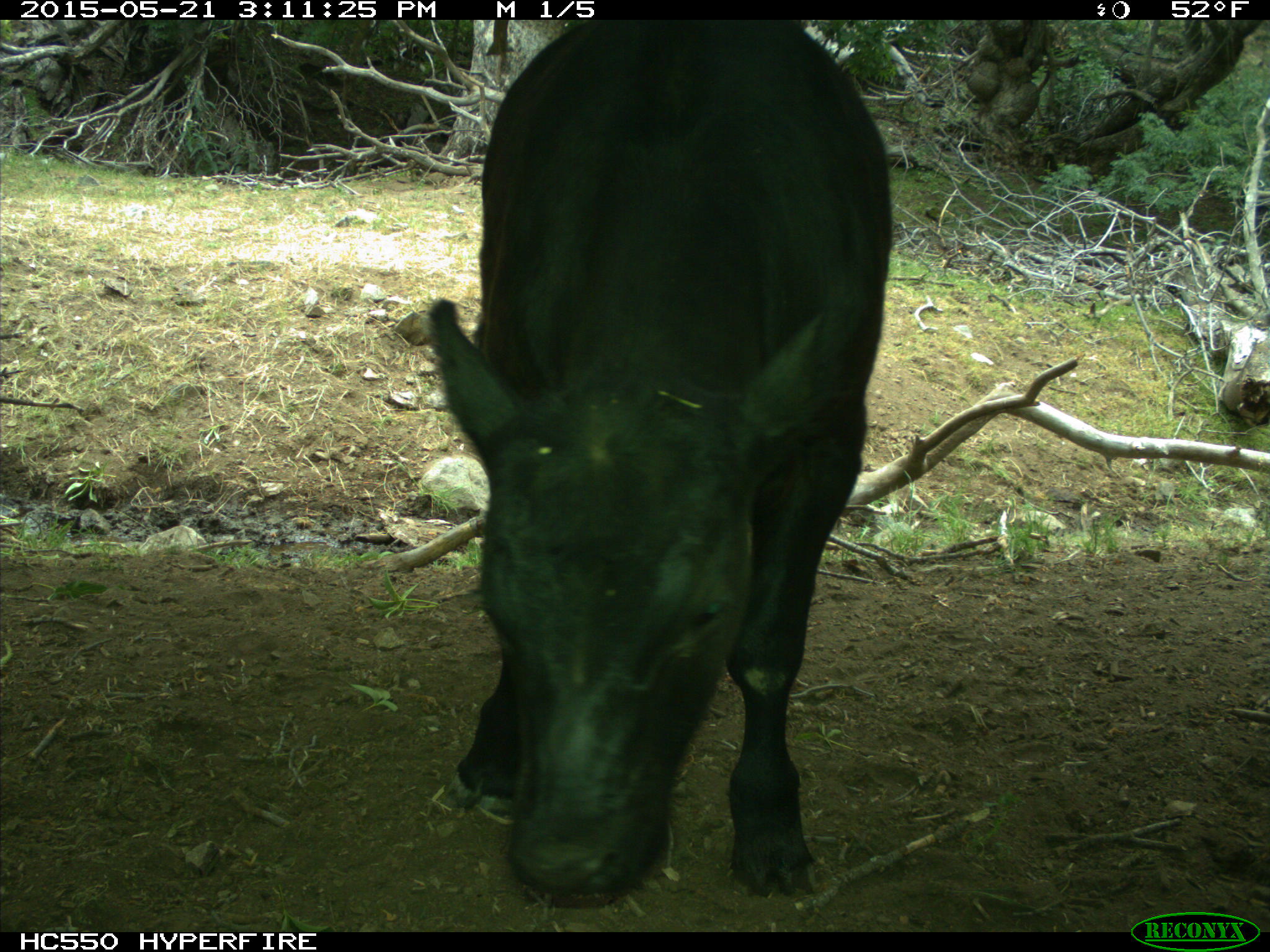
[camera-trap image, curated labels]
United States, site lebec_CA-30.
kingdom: Animalia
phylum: Chordata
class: Mammalia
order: Artiodactyla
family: Bovidae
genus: Bos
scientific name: Bos taurus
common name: domestic cow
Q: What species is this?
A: Bos taurus (domestic cow).